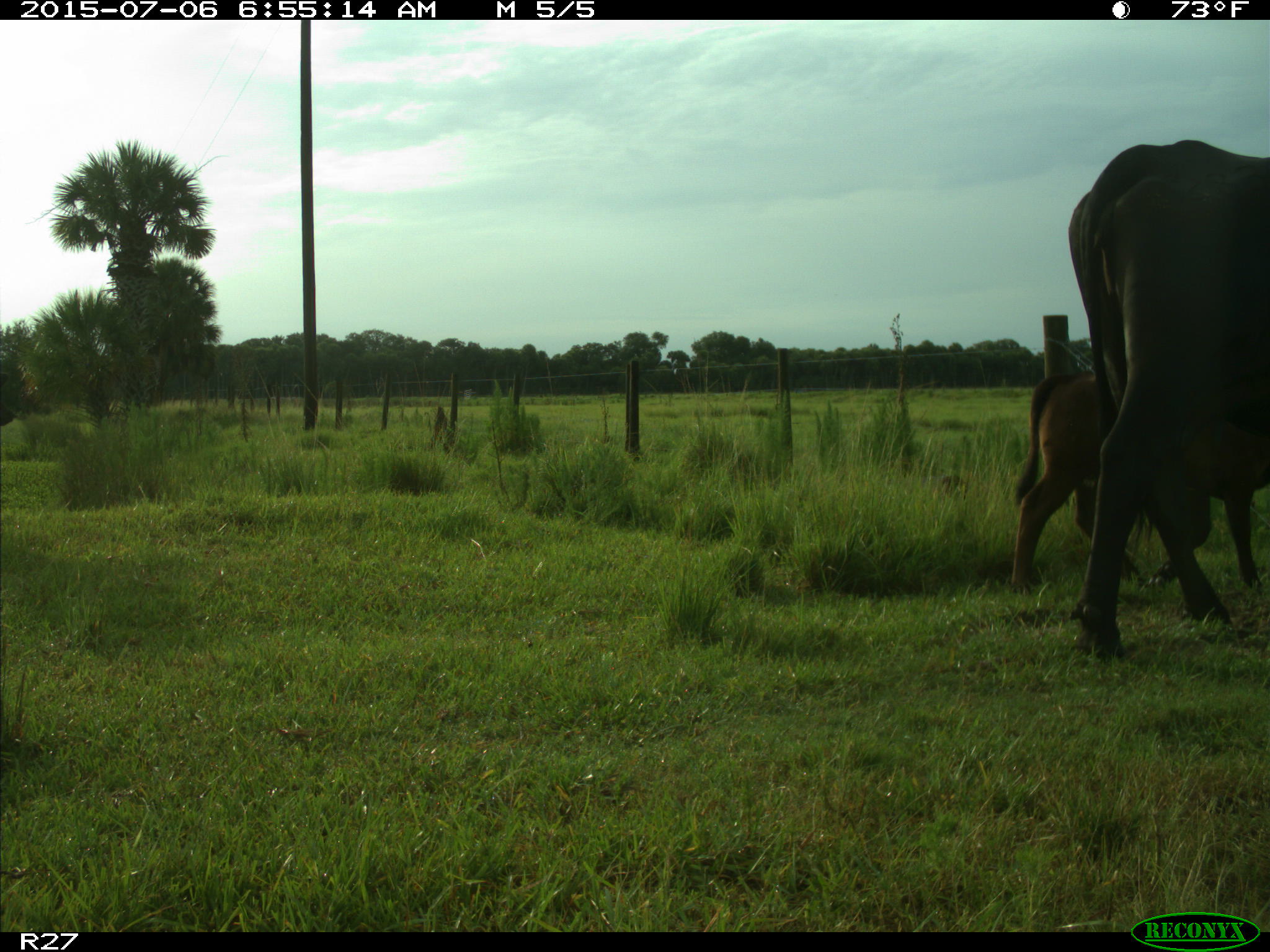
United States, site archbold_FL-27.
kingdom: Animalia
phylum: Chordata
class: Mammalia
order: Artiodactyla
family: Bovidae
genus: Bos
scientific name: Bos taurus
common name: domestic cow